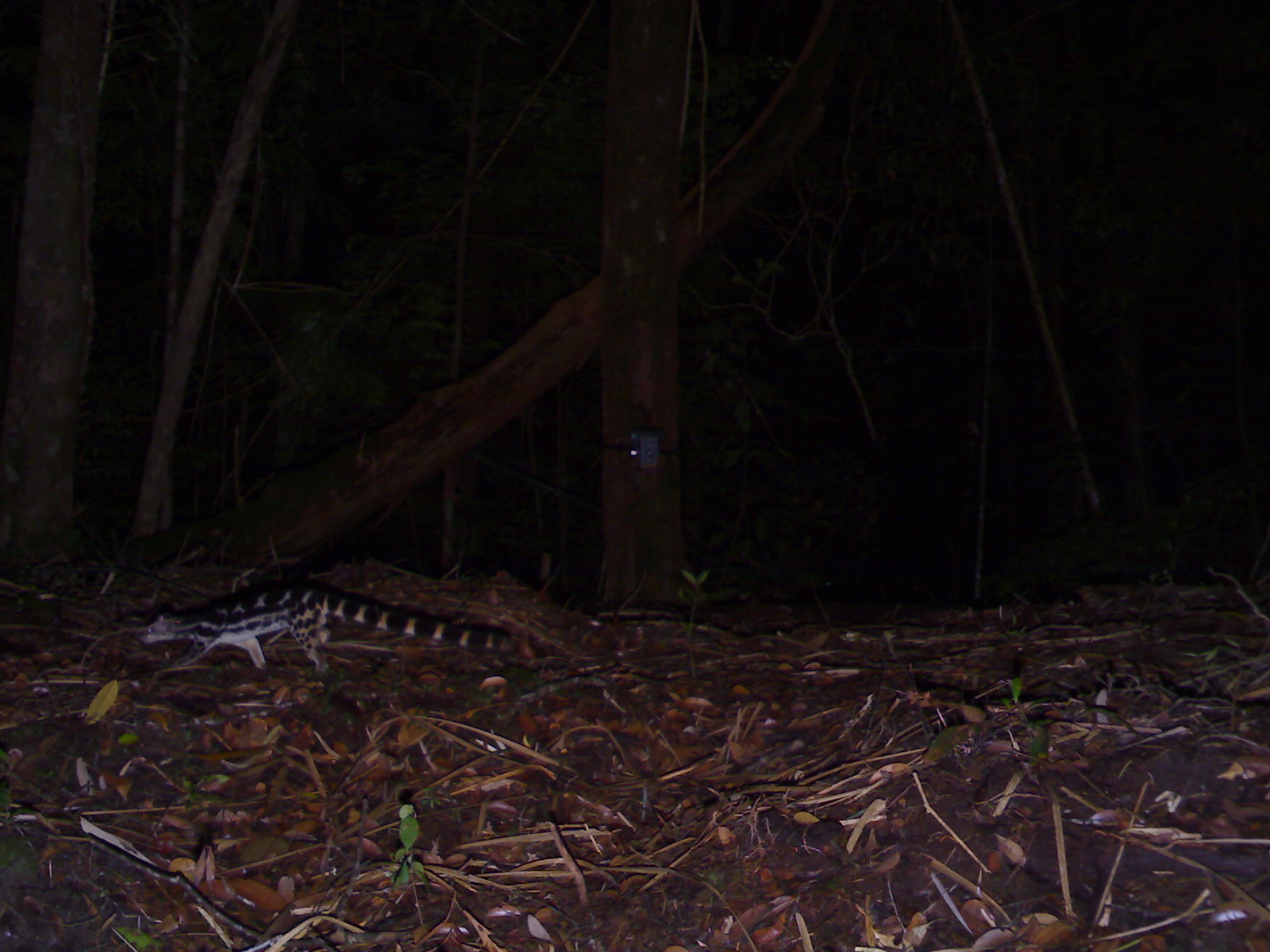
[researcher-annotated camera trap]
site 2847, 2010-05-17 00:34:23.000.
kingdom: Animalia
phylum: Chordata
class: Mammalia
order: Carnivora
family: Prionodontidae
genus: Prionodon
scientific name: Prionodon linsang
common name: banded linsang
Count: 1.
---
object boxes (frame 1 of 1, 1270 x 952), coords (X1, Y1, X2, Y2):
prionodon linsang: (135, 579, 516, 678)